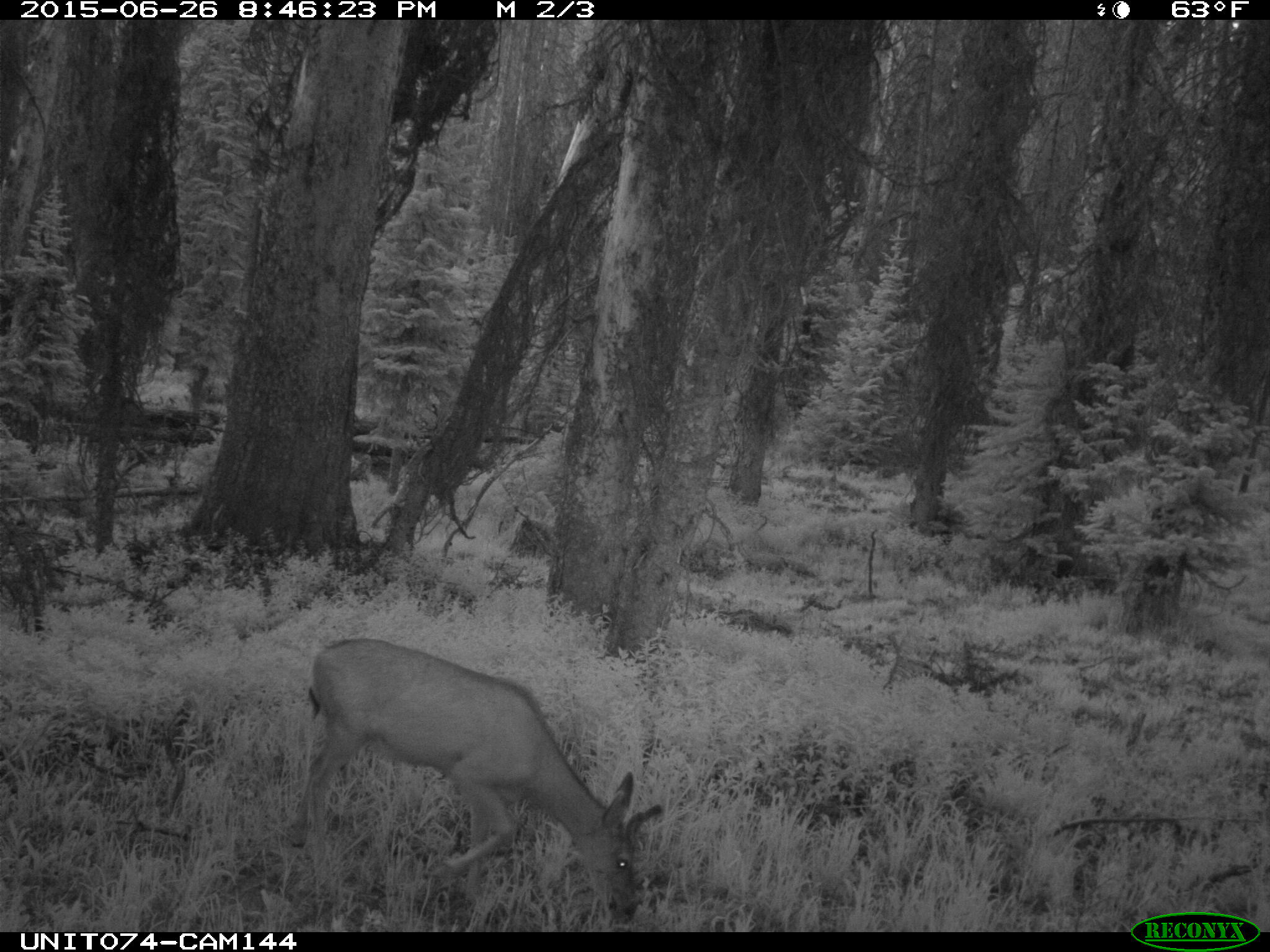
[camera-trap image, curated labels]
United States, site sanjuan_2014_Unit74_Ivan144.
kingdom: Animalia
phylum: Chordata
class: Mammalia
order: Artiodactyla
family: Cervidae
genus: Odocoileus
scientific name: Odocoileus hemionus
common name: mule deer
Odocoileus hemionus (mule deer).